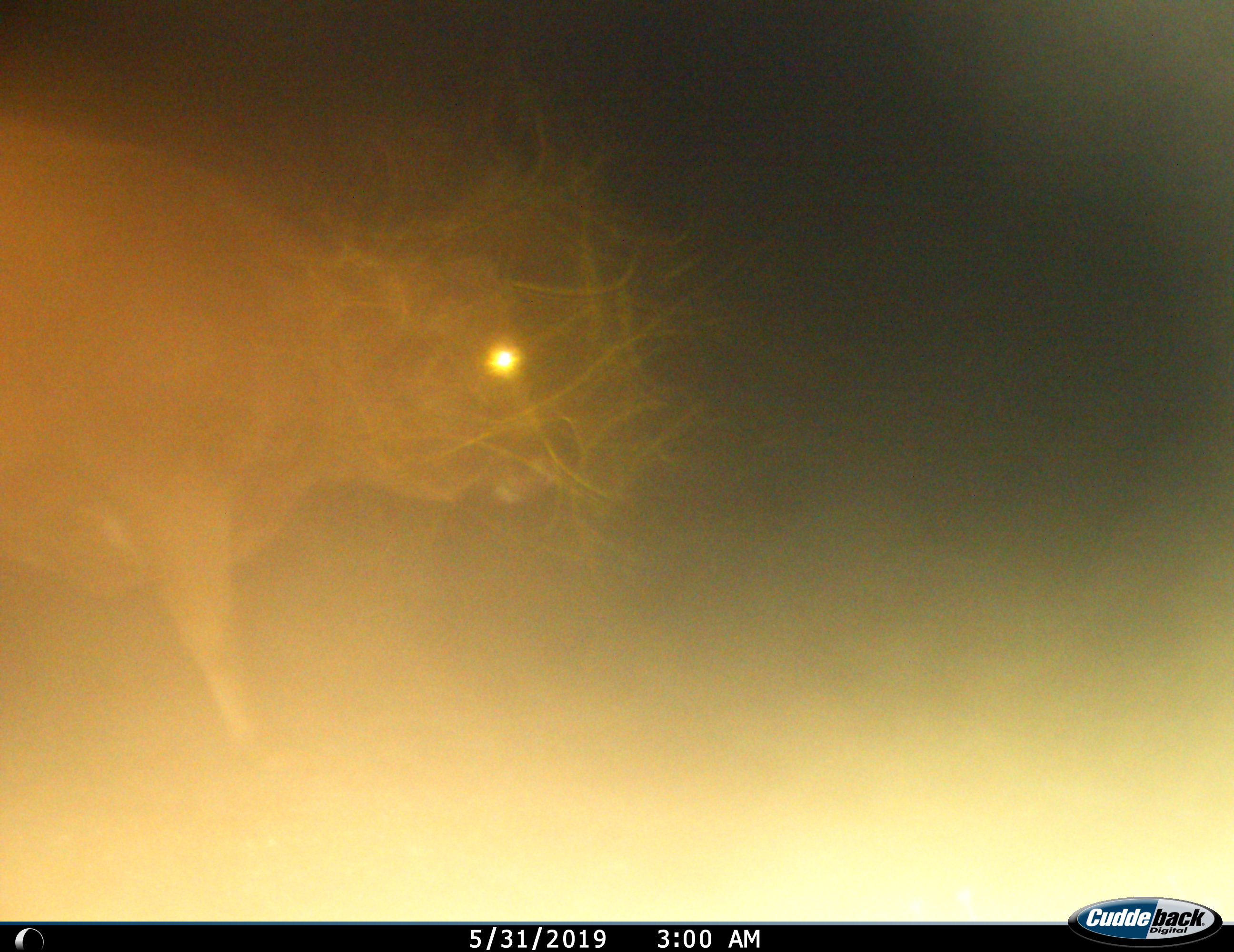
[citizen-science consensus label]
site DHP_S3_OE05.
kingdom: Animalia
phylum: Chordata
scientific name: Vertebrata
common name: domestic animal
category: domesticanimal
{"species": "domesticanimal (domestic animal) (Vertebrata)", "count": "1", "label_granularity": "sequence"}